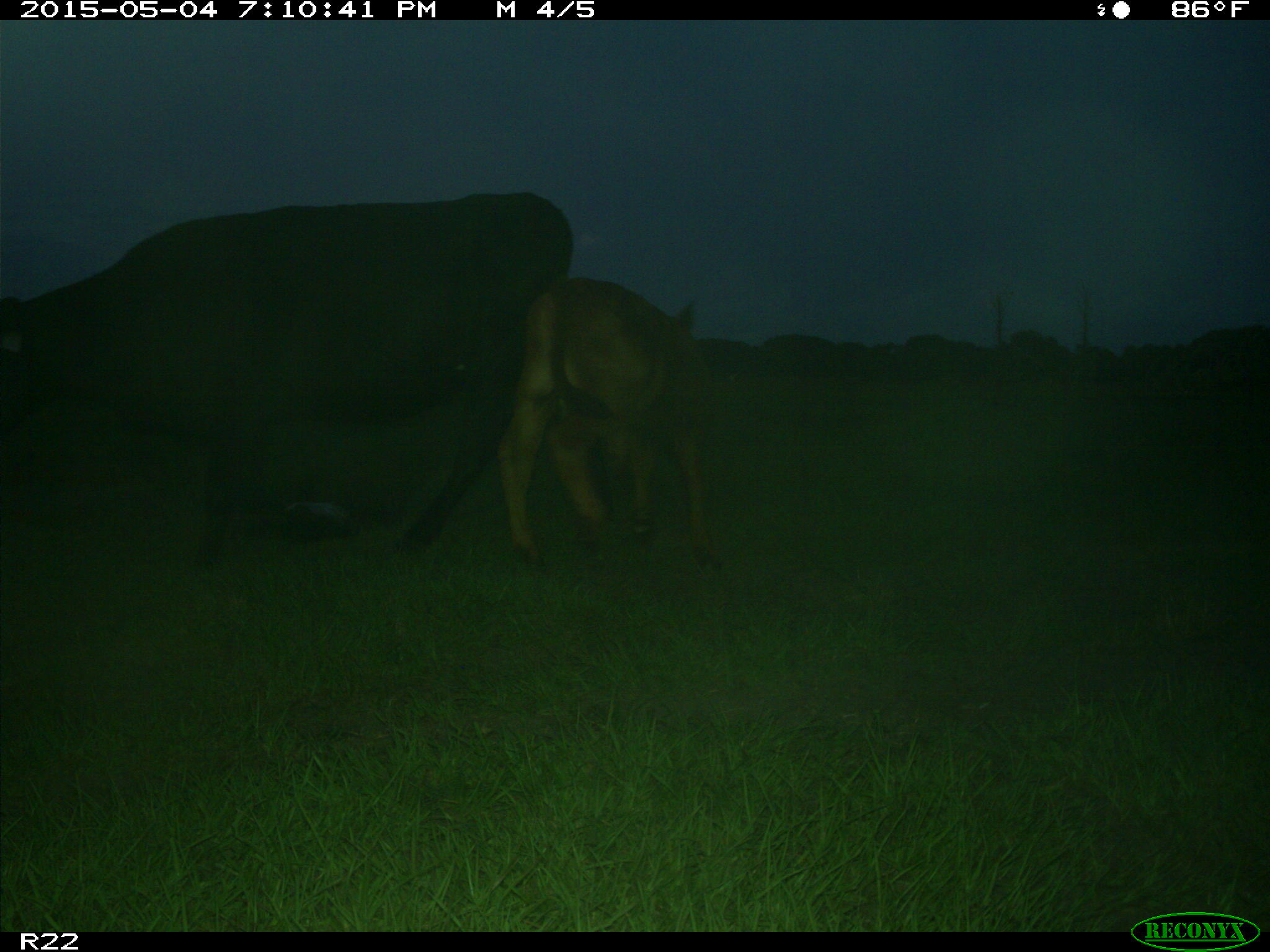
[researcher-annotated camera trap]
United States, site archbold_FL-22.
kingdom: Animalia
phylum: Chordata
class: Mammalia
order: Artiodactyla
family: Bovidae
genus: Bos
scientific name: Bos taurus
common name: domestic cow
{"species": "Bos taurus (domestic cow)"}